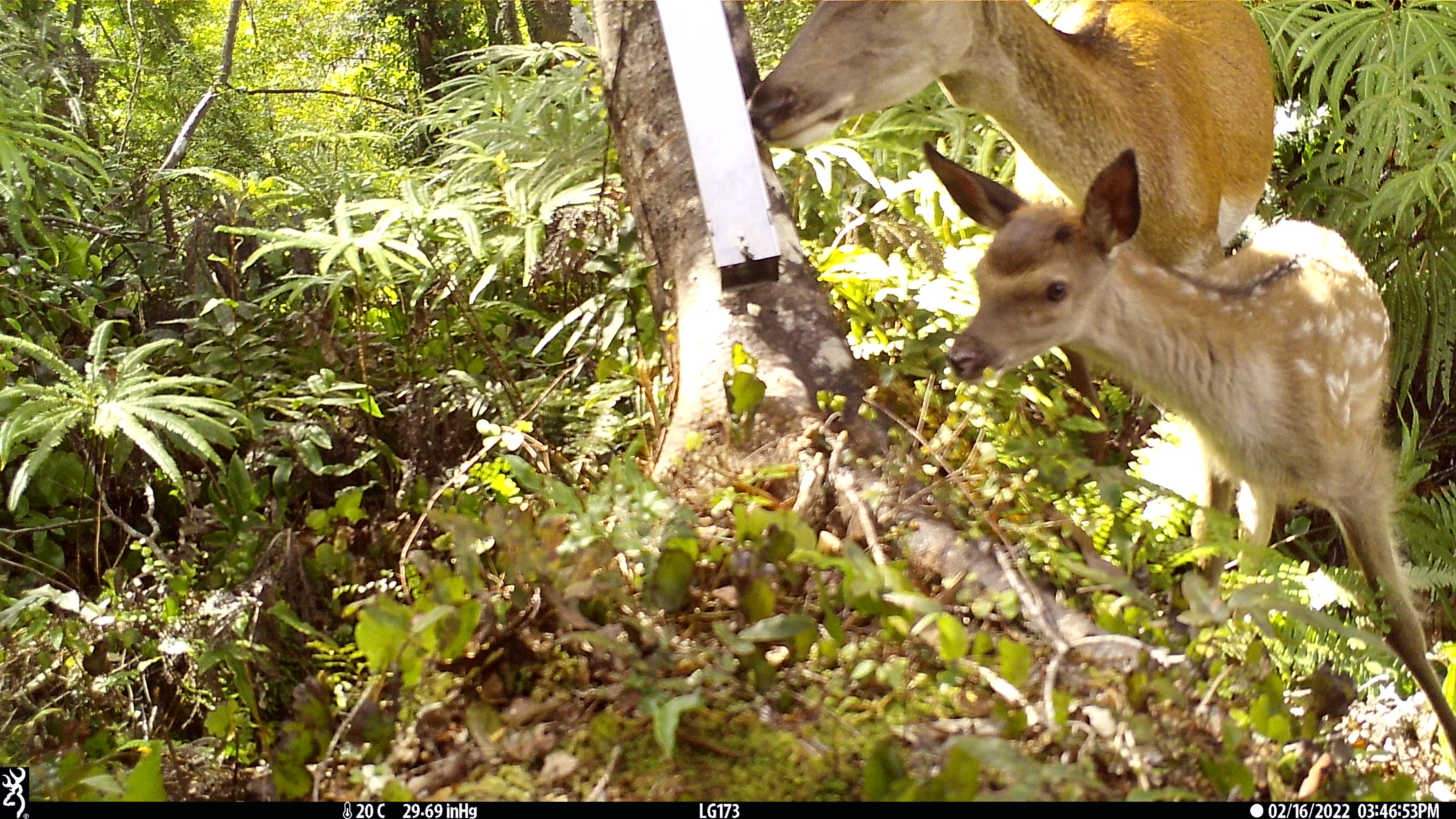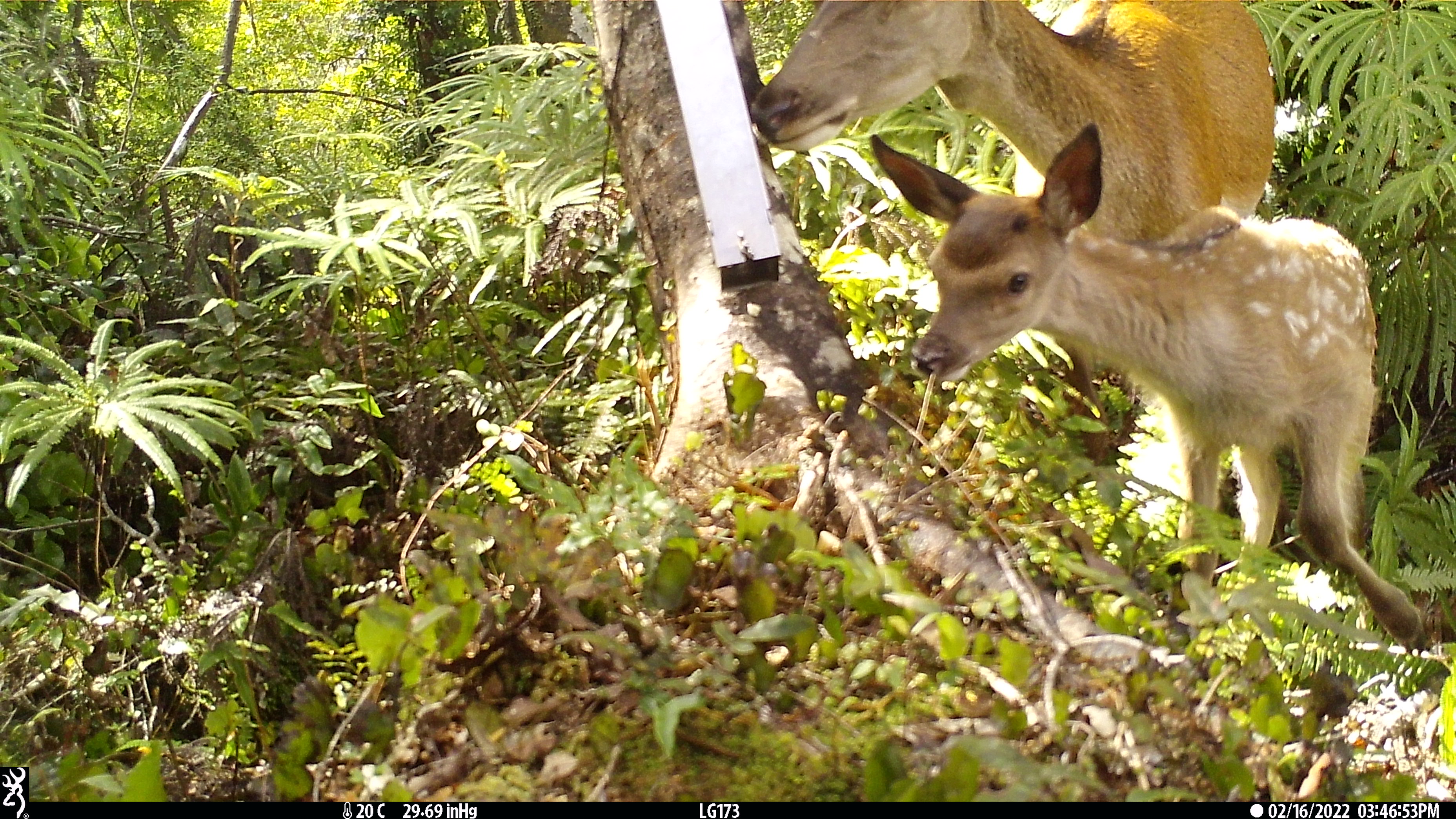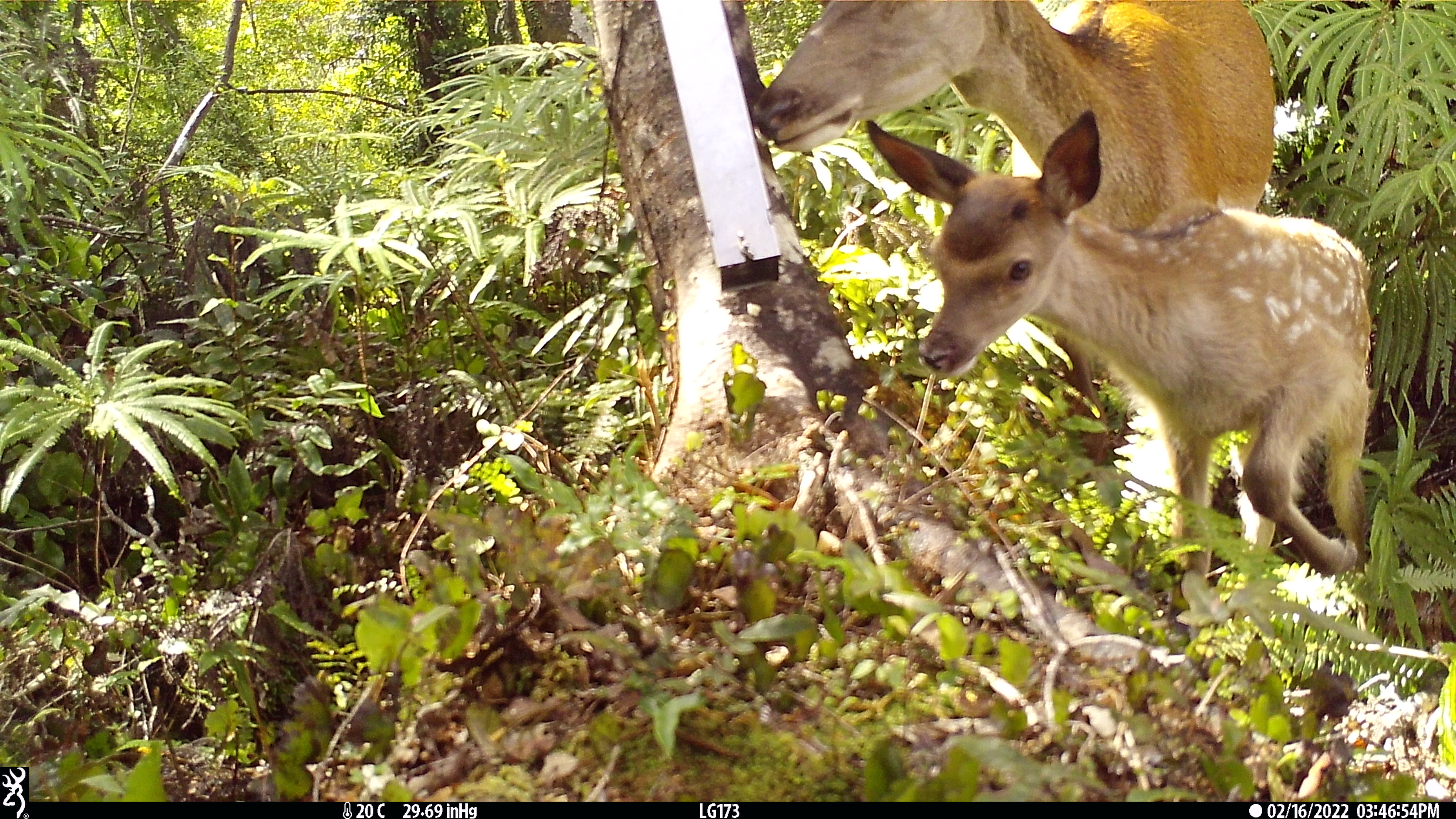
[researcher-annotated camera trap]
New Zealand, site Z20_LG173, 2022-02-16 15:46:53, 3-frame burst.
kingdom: Animalia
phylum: Chordata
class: Mammalia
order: Artiodactyla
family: Cervidae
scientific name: Cervidae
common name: deer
Deer (Cervidae).